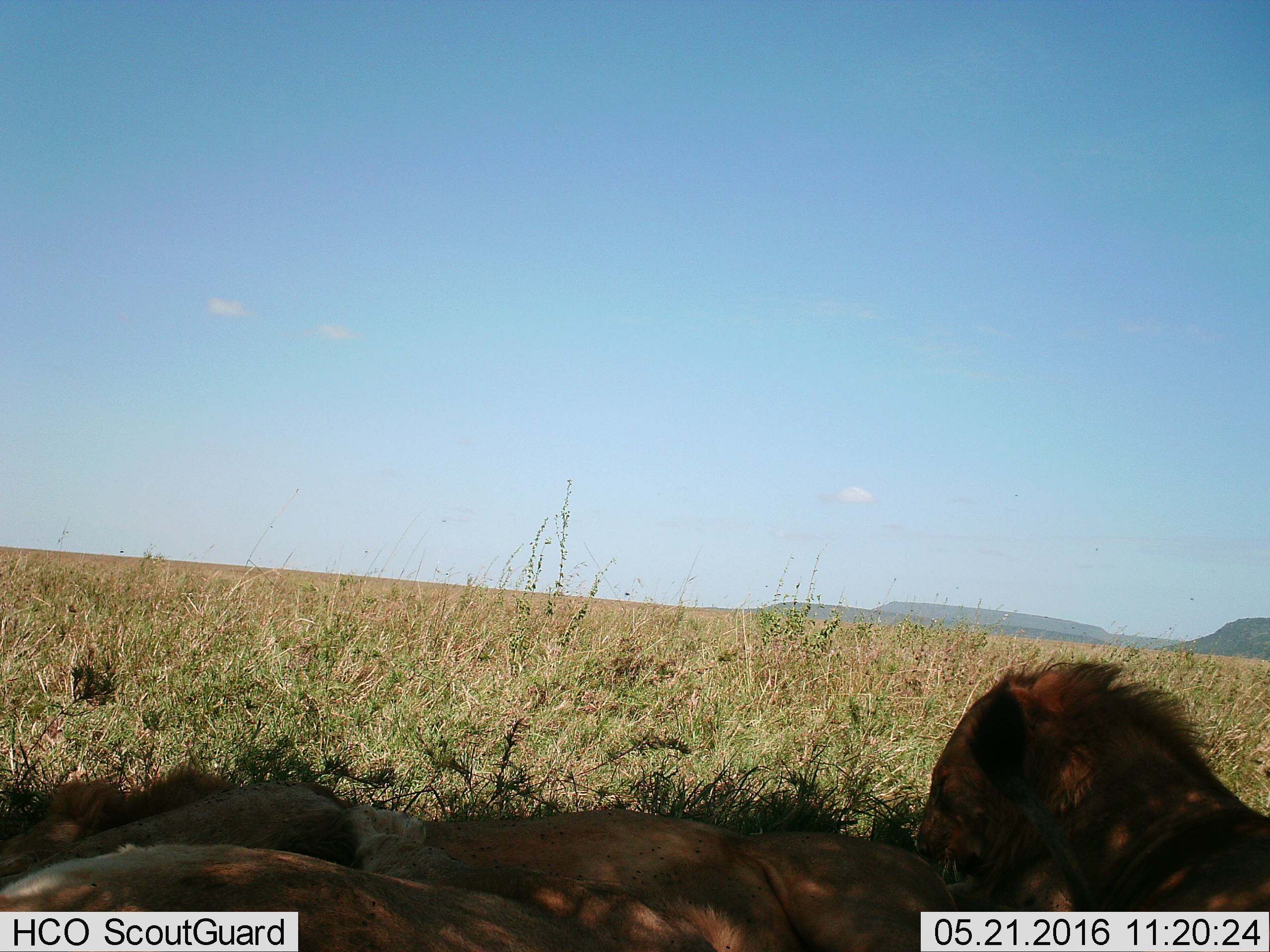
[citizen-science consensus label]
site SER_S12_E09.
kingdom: Animalia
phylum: Chordata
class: Mammalia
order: Carnivora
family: Felidae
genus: Panthera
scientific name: Panthera leo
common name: lion male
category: lionmale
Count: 2.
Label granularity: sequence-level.